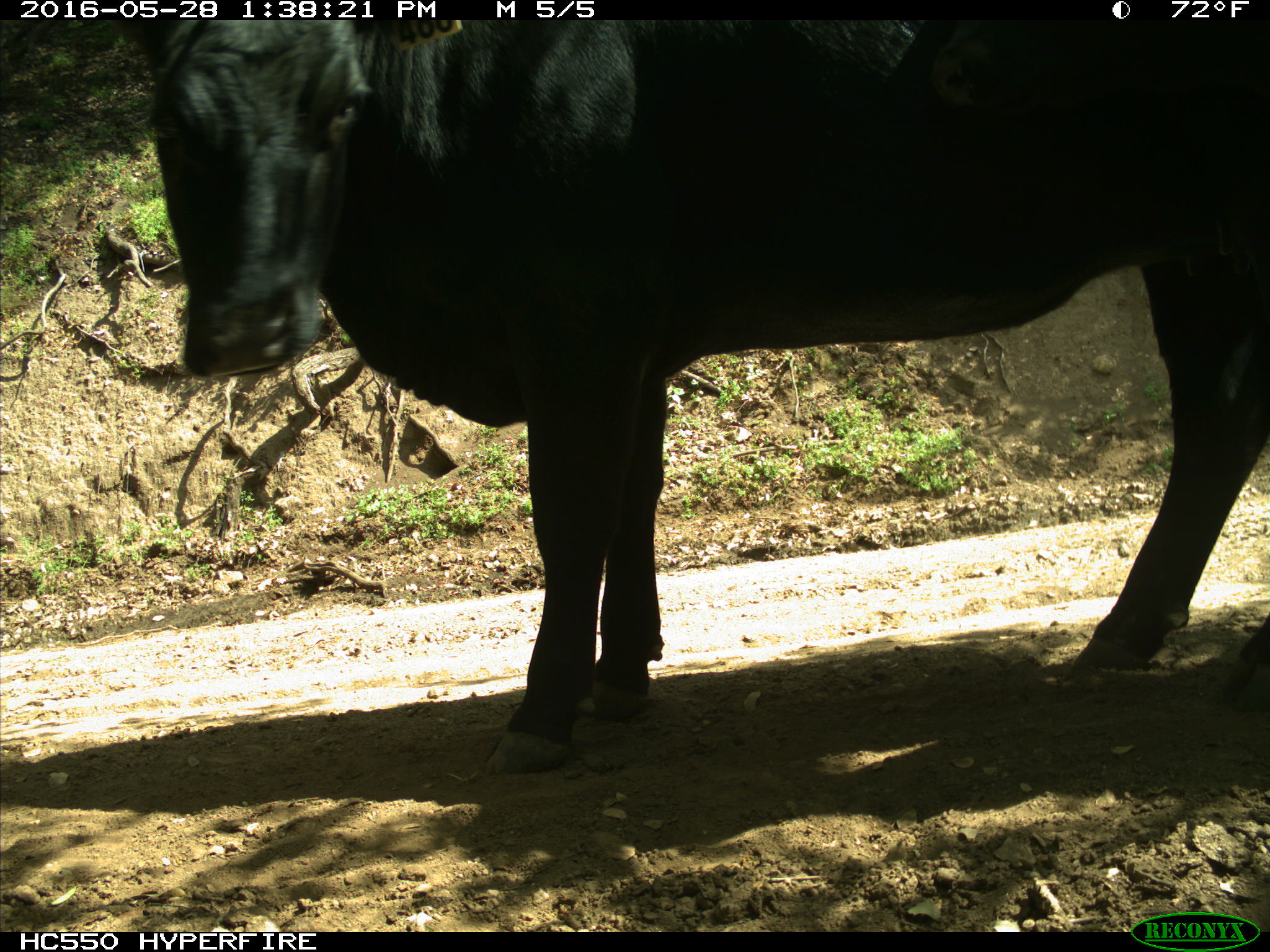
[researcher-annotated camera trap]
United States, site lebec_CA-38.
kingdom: Animalia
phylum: Chordata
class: Mammalia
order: Artiodactyla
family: Bovidae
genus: Bos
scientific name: Bos taurus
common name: domestic cow